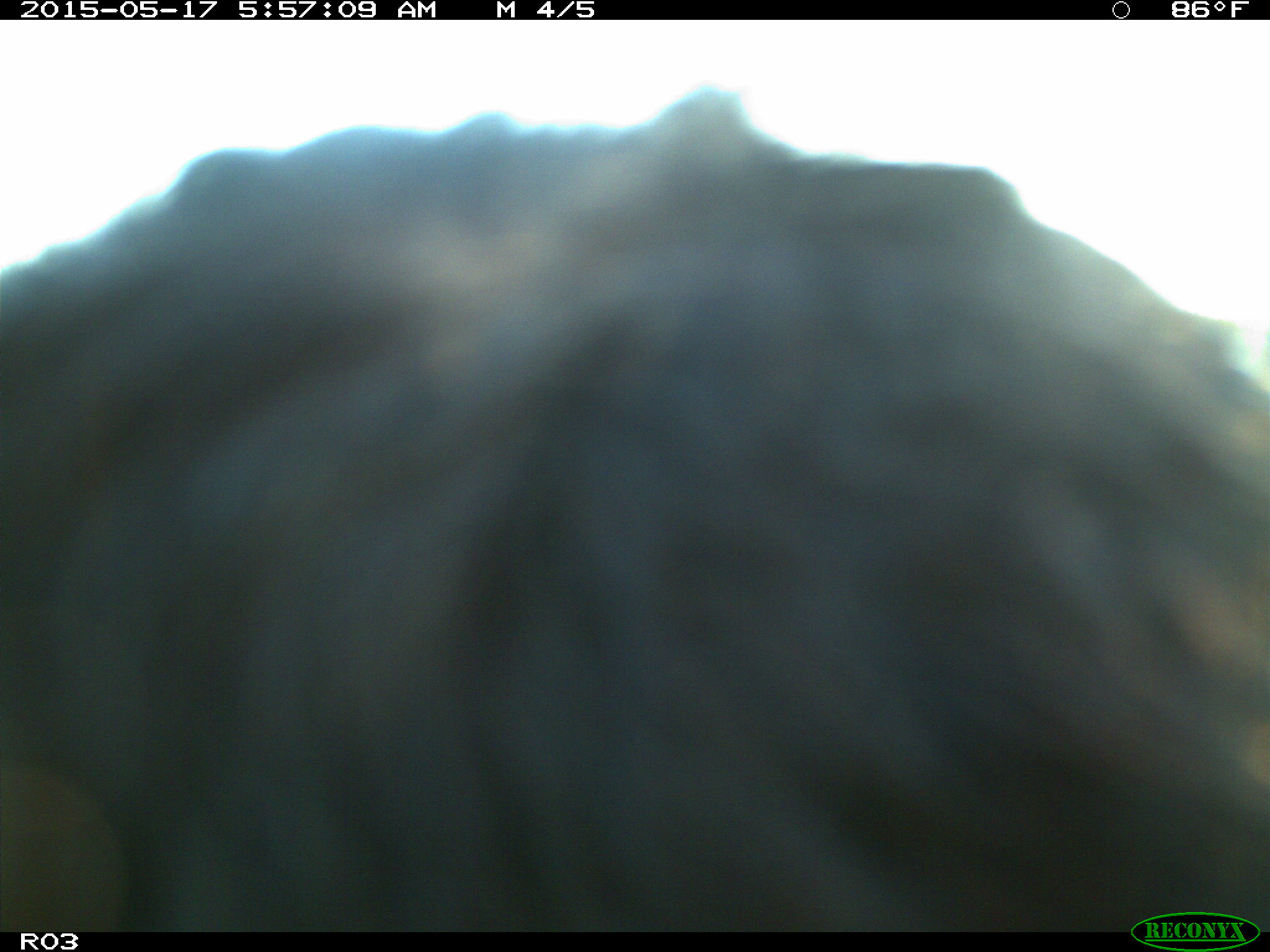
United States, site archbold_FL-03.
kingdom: Animalia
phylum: Chordata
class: Mammalia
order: Artiodactyla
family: Bovidae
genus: Bos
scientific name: Bos taurus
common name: domestic cow